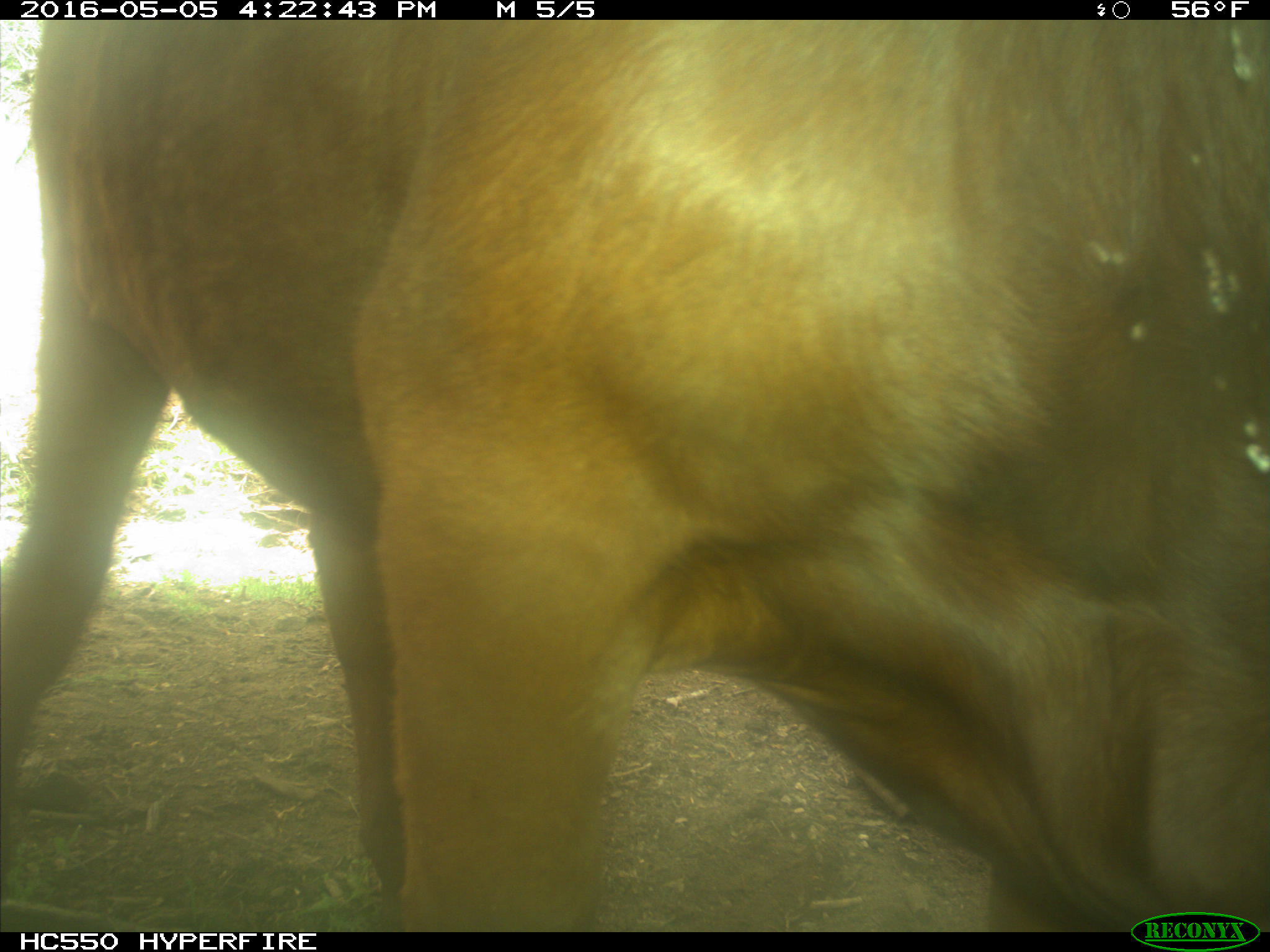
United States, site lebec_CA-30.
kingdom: Animalia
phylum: Chordata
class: Mammalia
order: Artiodactyla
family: Bovidae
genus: Bos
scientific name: Bos taurus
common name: domestic cow